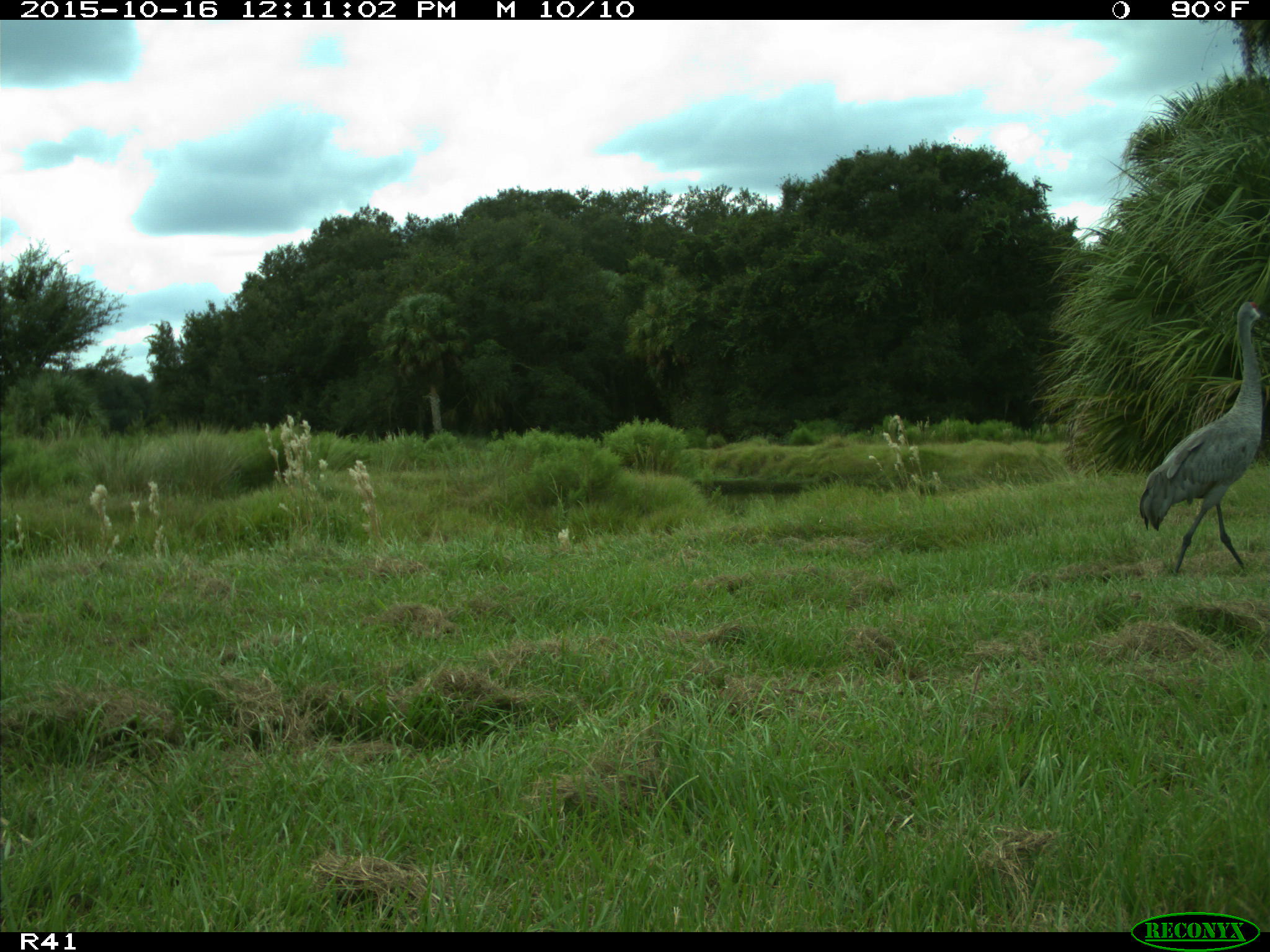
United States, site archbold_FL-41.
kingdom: Animalia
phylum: Chordata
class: Aves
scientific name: Aves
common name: birds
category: unidentified bird